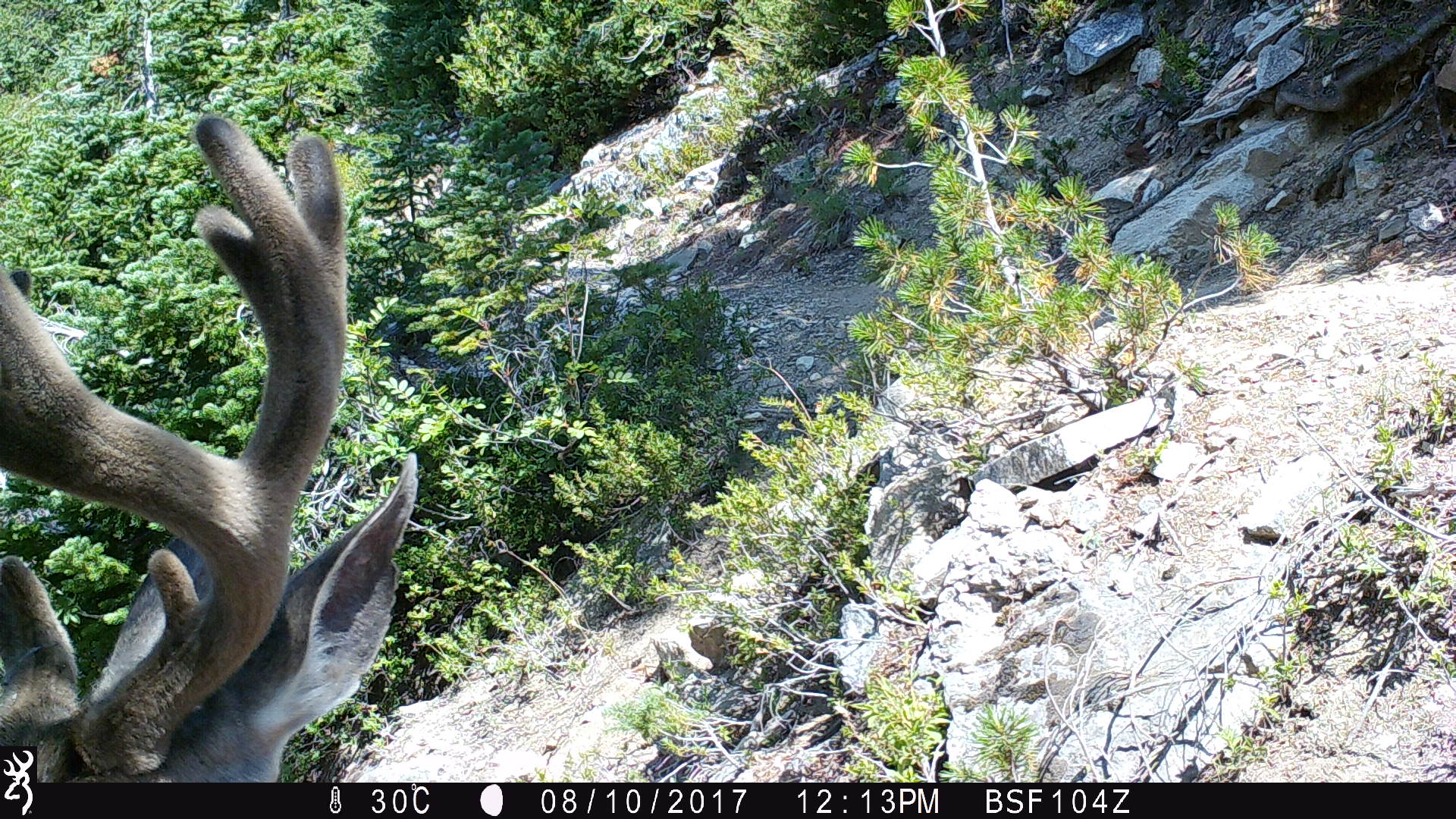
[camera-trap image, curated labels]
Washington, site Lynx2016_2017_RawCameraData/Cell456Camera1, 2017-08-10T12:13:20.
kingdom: Animalia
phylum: Chordata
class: Mammalia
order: Artiodactyla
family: Cervidae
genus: Odocoileus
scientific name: Odocoileus hemionus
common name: mule deer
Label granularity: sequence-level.